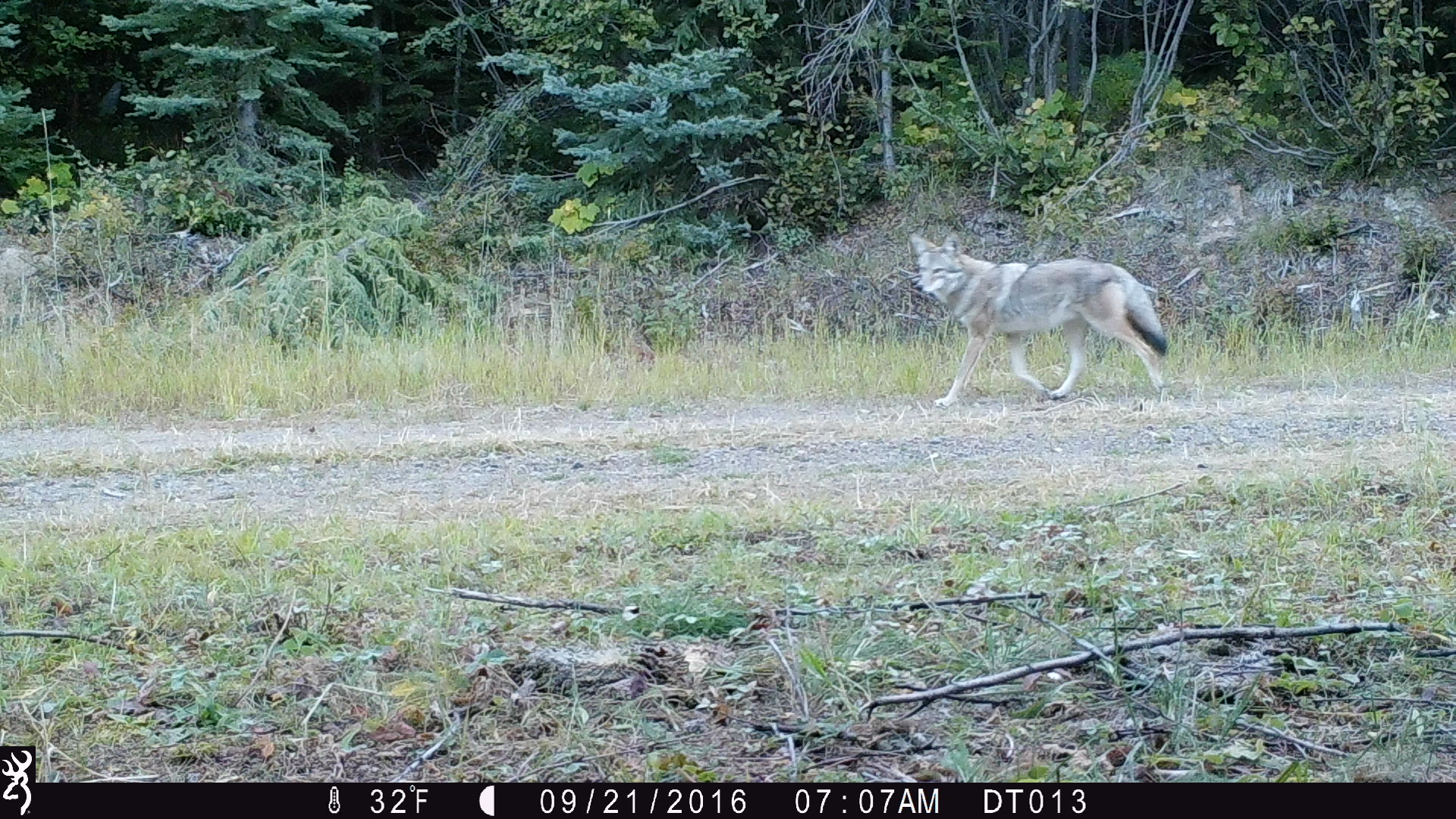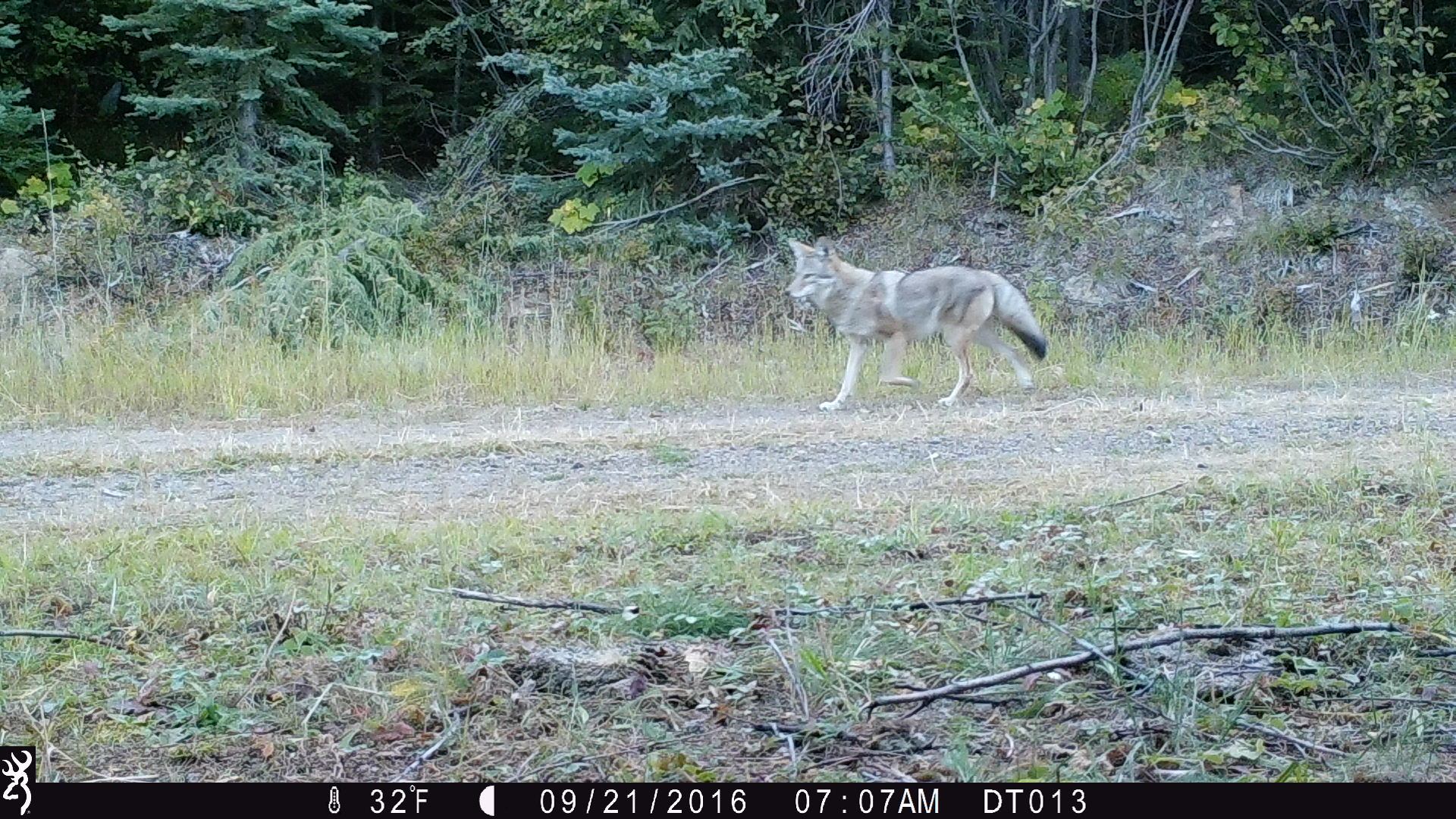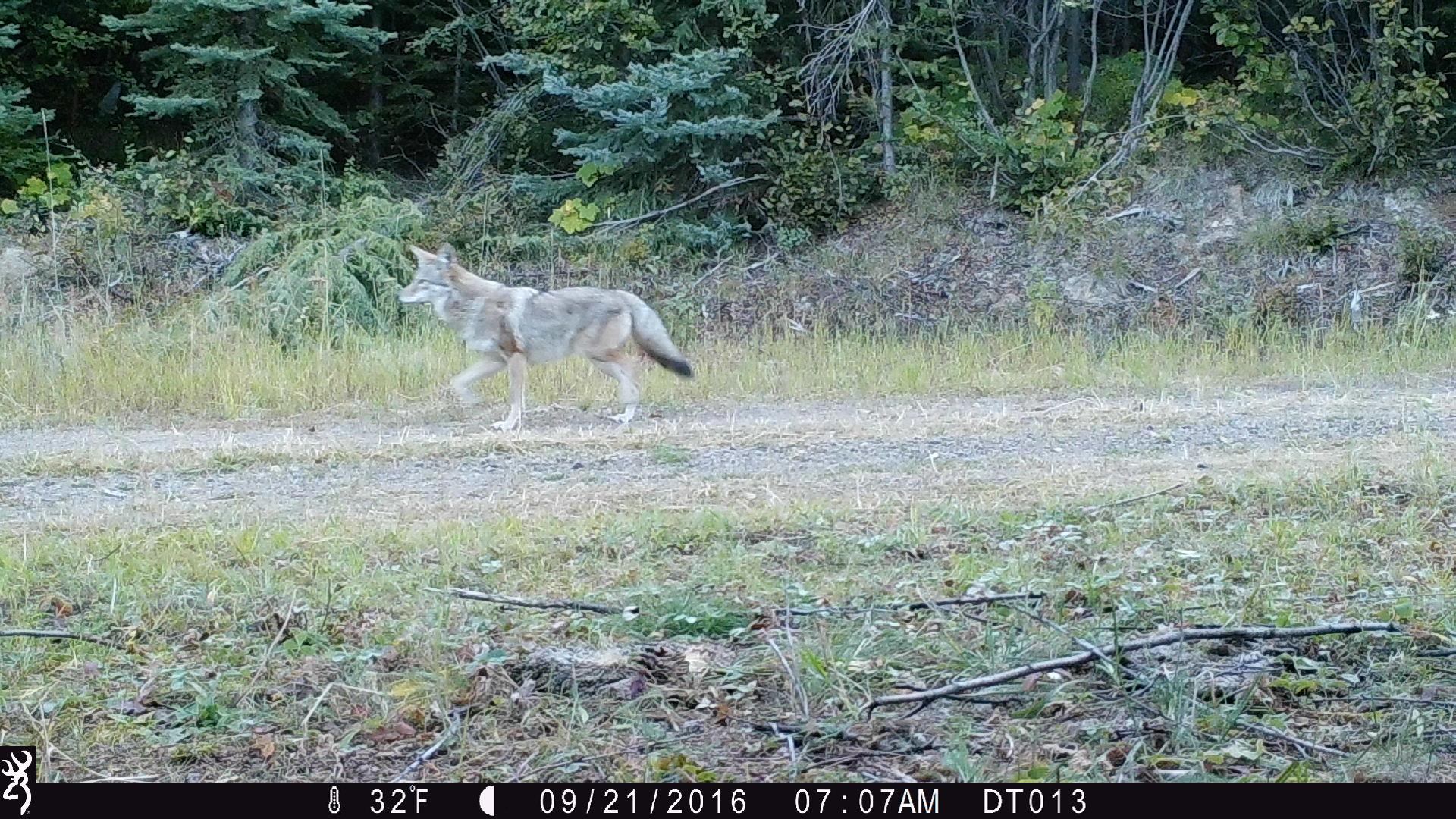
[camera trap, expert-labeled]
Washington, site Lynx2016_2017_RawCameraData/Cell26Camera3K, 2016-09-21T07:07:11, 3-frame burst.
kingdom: Animalia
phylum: Chordata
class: Mammalia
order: Carnivora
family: Canidae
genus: Canis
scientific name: Canis latrans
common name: coyote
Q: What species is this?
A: Canis latrans (coyote).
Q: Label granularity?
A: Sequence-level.